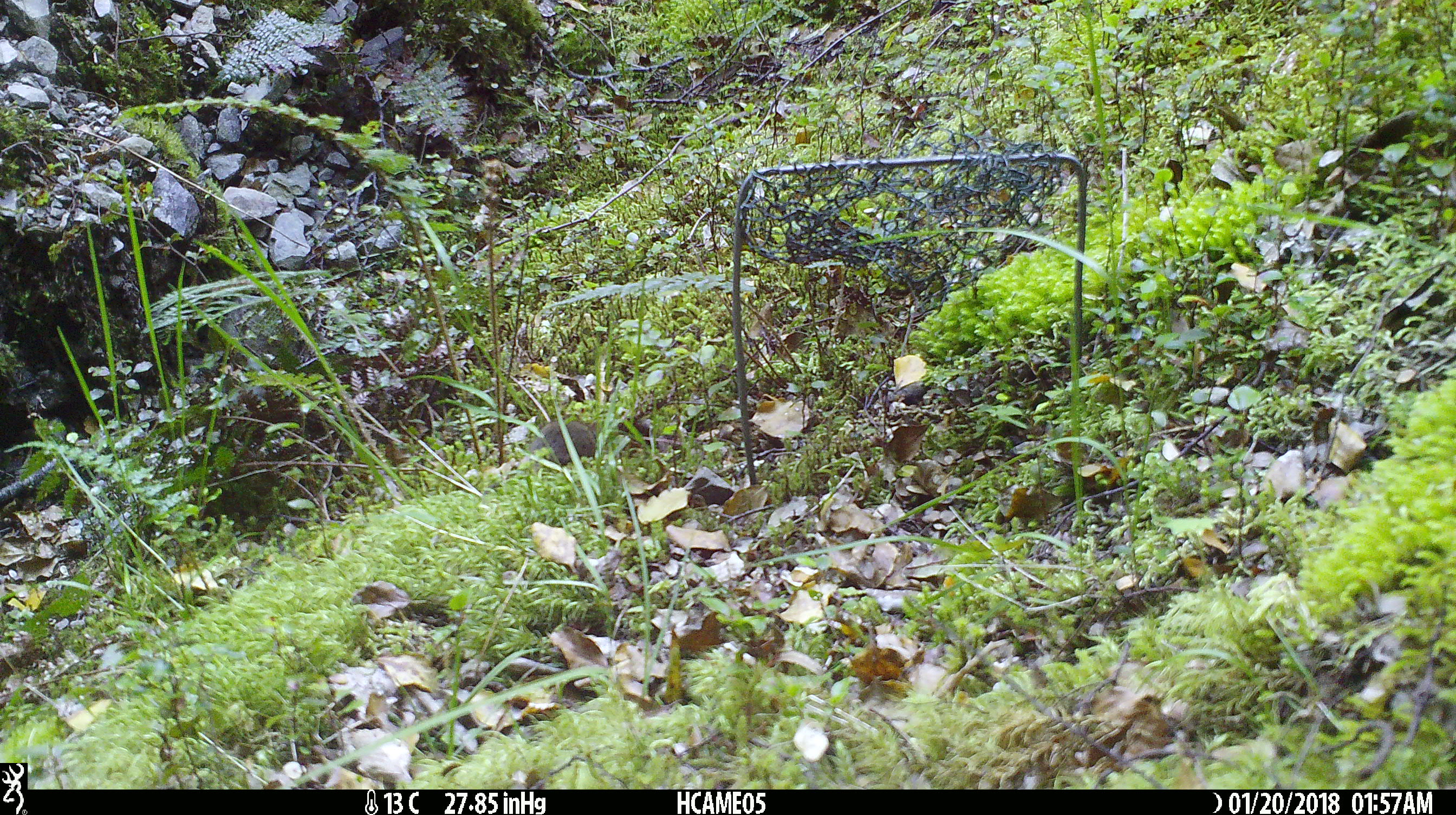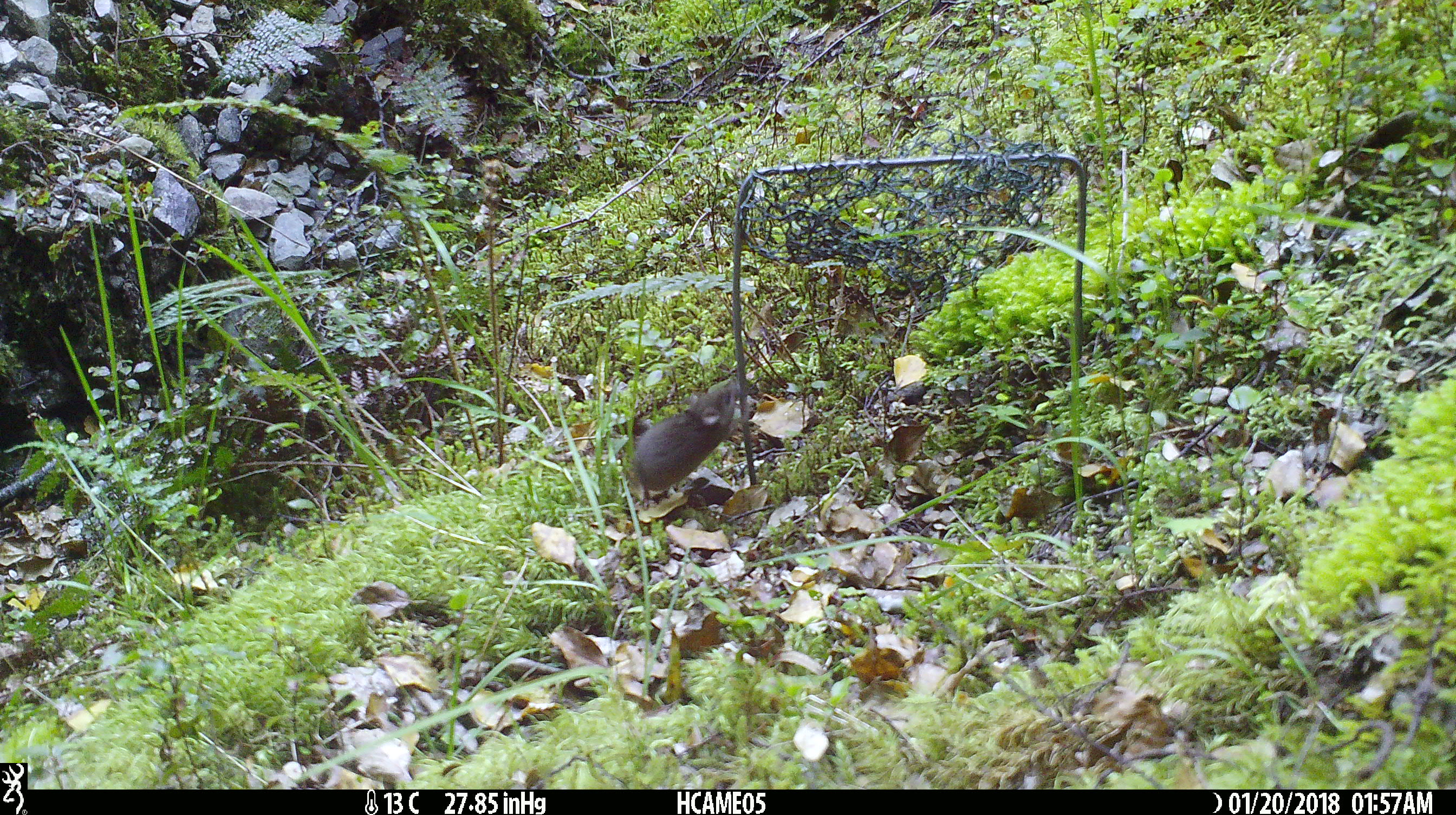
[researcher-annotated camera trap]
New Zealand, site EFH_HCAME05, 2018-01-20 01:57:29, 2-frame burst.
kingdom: Animalia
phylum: Chordata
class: Mammalia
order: Rodentia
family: Muridae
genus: Mus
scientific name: Mus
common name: mouse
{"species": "mouse (Mus)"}